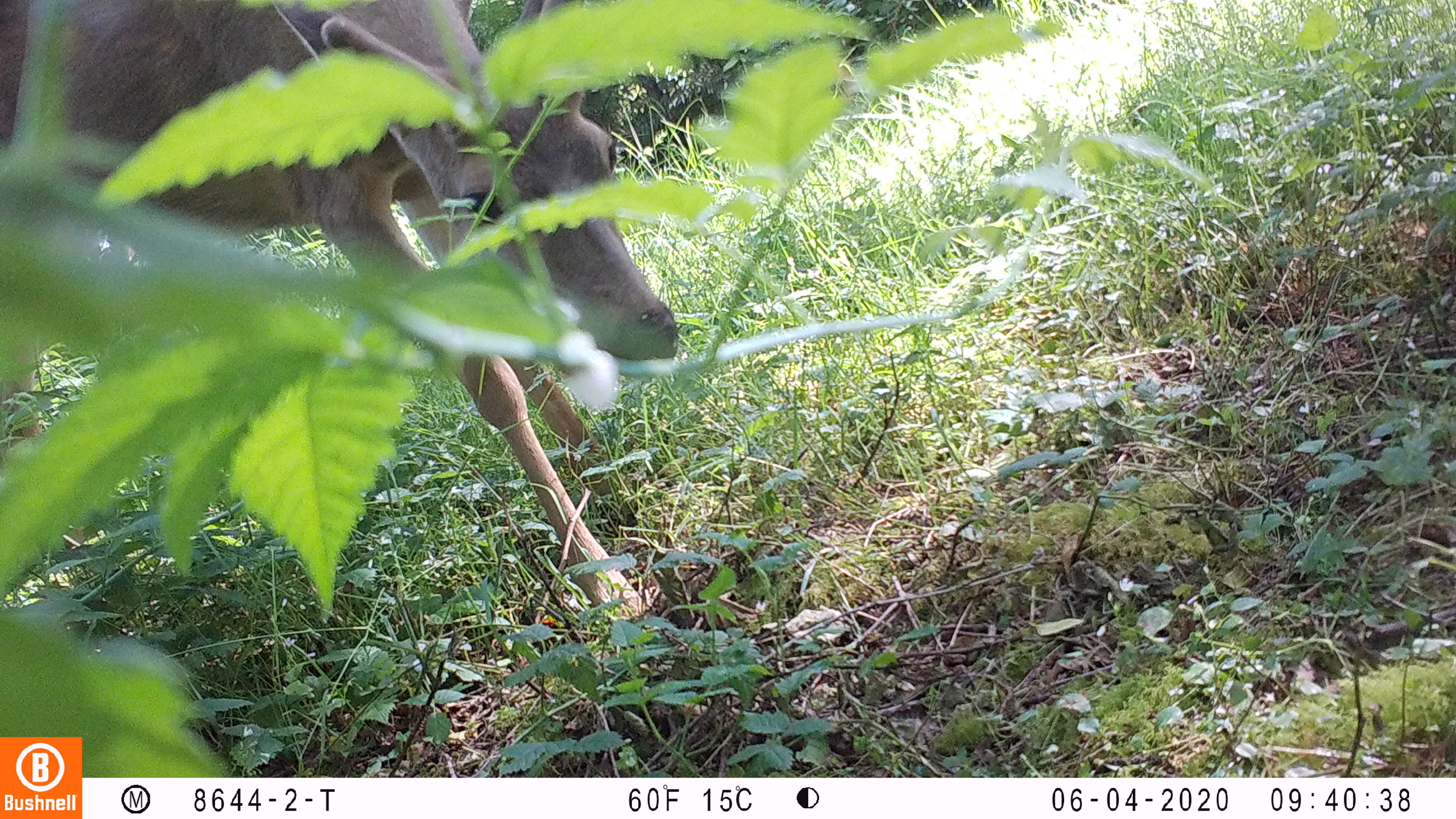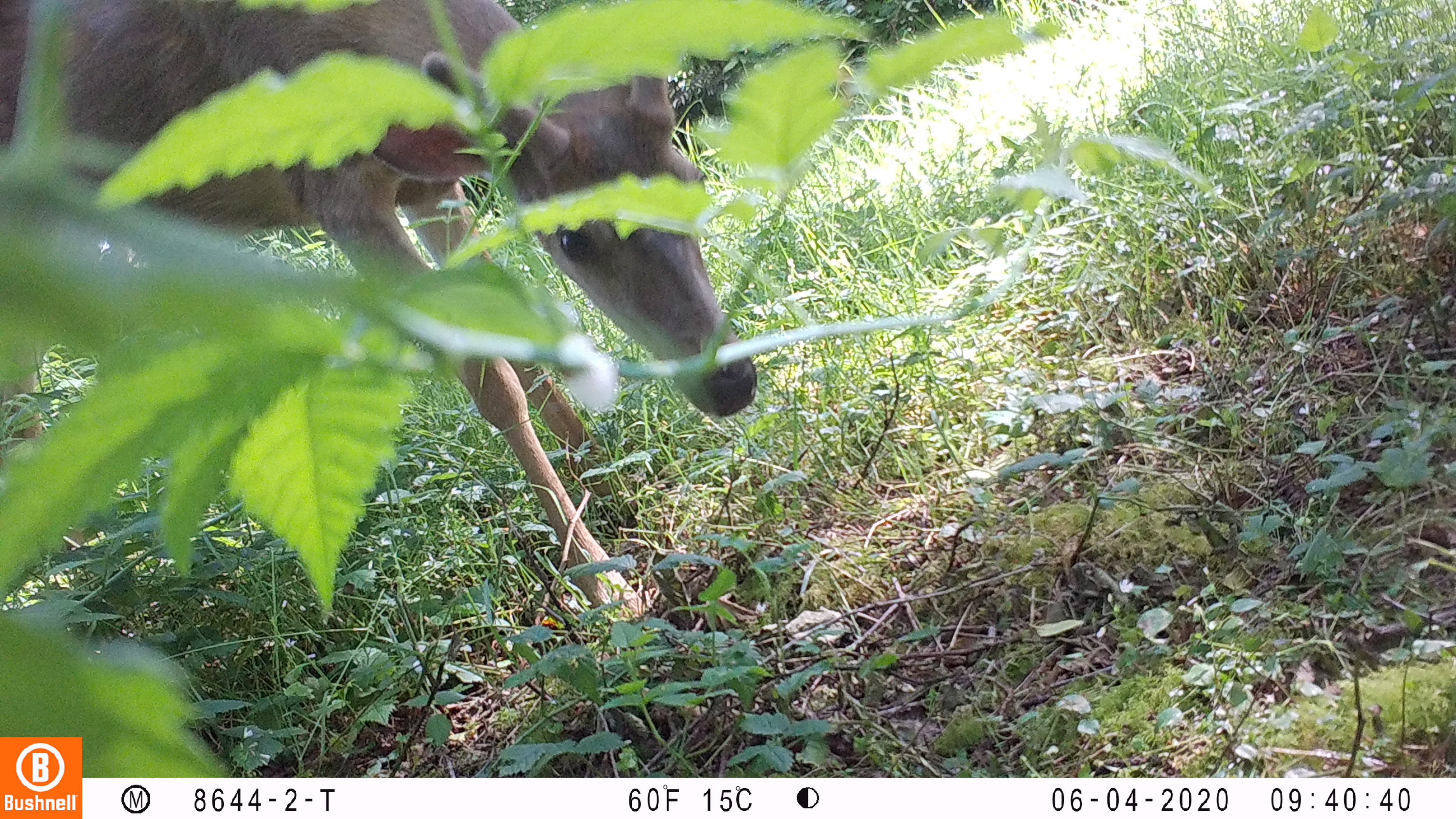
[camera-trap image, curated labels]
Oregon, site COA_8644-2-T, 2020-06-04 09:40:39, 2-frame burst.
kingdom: Animalia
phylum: Chordata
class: Mammalia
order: Artiodactyla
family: Cervidae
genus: Odocoileus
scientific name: Odocoileus hemionus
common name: black-tailed deer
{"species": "black-tailed deer (Odocoileus hemionus)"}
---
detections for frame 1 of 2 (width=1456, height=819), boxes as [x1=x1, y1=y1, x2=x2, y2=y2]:
black-tailed deer: [x1=0, y1=0, x2=704, y2=617]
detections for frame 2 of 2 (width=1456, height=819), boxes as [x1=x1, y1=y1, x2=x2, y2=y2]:
black-tailed deer: [x1=0, y1=2, x2=772, y2=624]